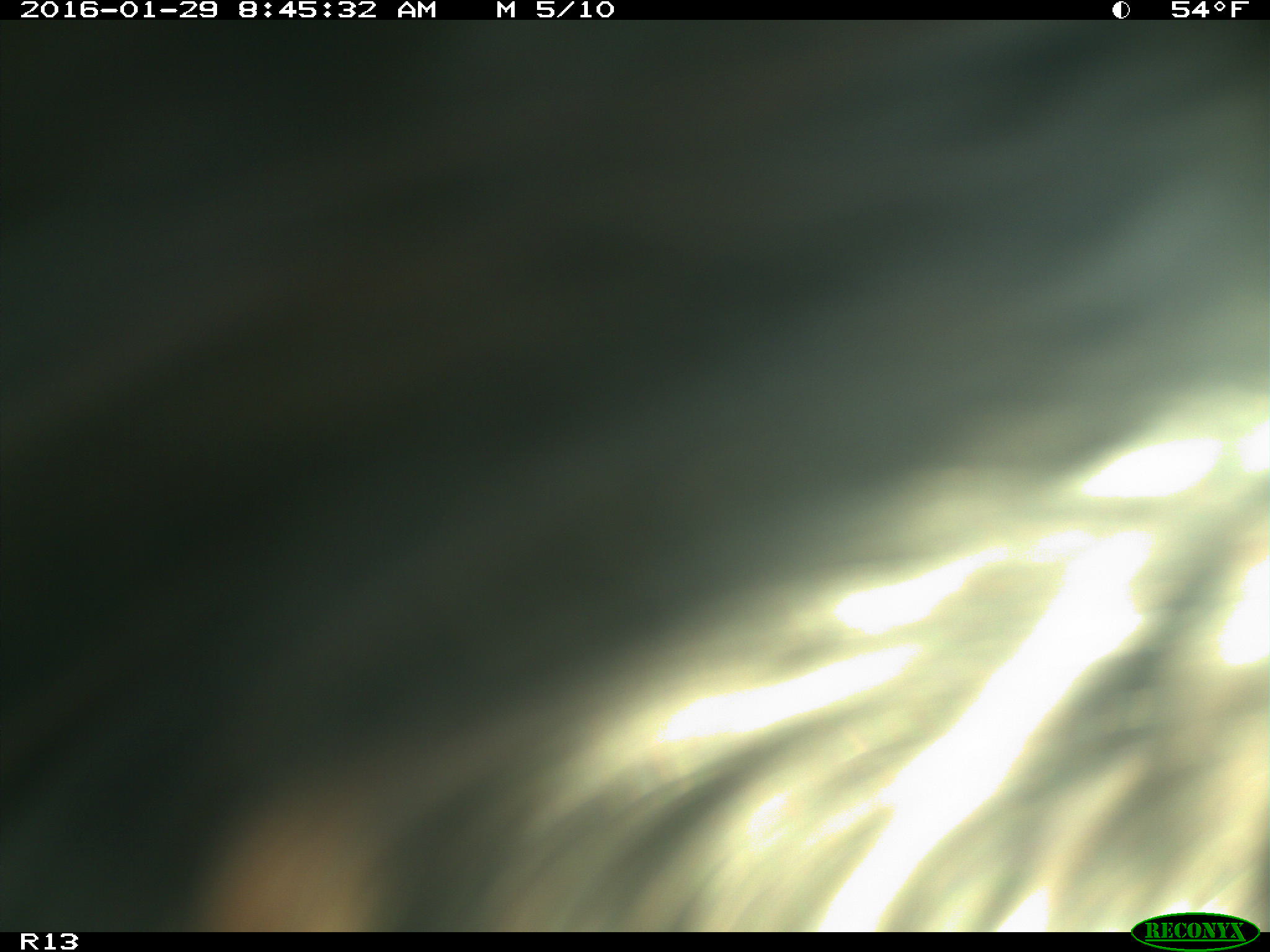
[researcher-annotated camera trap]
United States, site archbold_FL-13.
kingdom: Animalia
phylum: Chordata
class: Mammalia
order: Artiodactyla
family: Bovidae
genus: Bos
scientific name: Bos taurus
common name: domestic cow